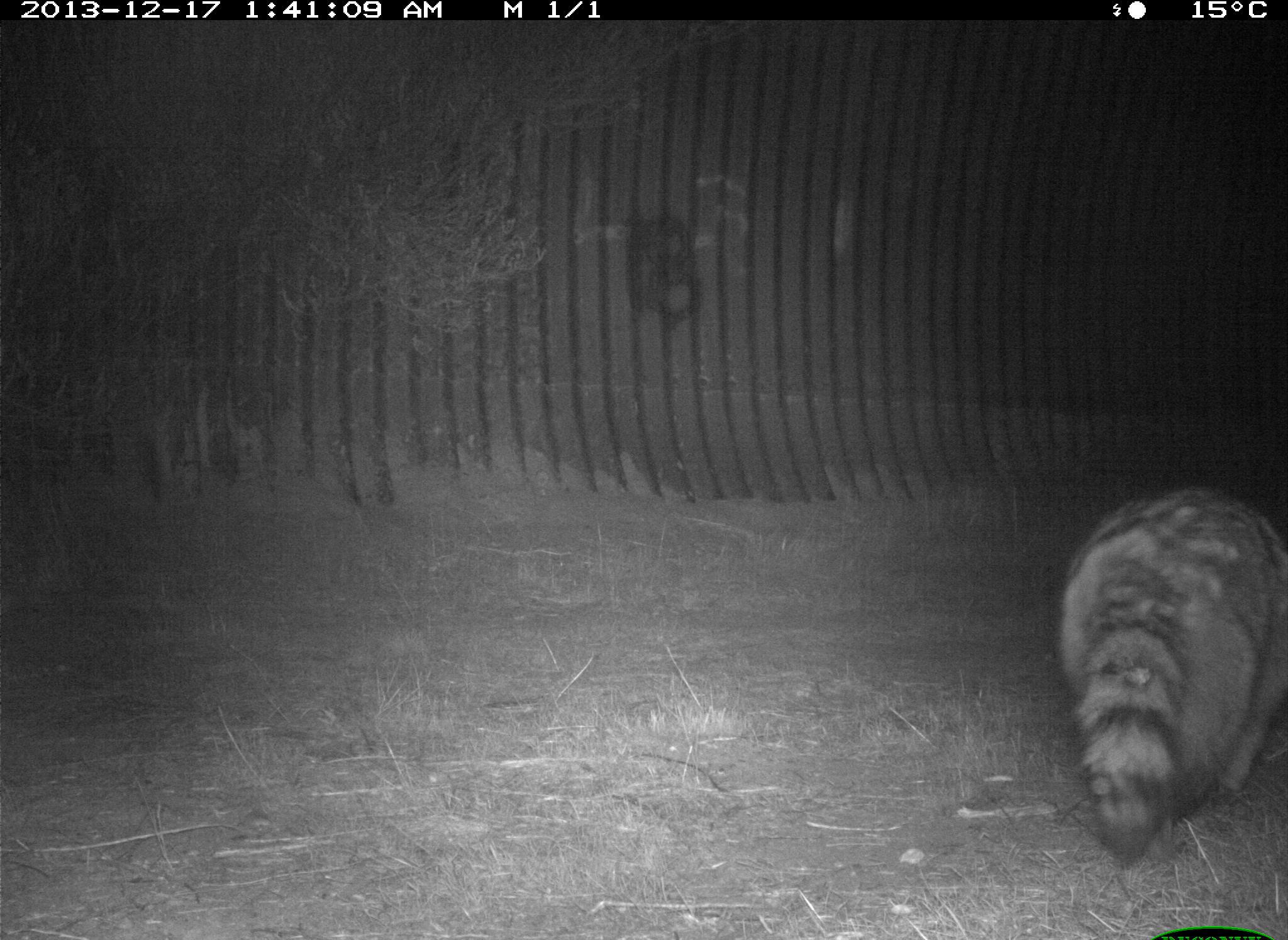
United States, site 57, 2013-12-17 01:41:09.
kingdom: Animalia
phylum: Chordata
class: Mammalia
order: Carnivora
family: Procyonidae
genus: Procyon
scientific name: Procyon lotor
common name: raccoon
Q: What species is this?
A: Raccoon (Procyon lotor).